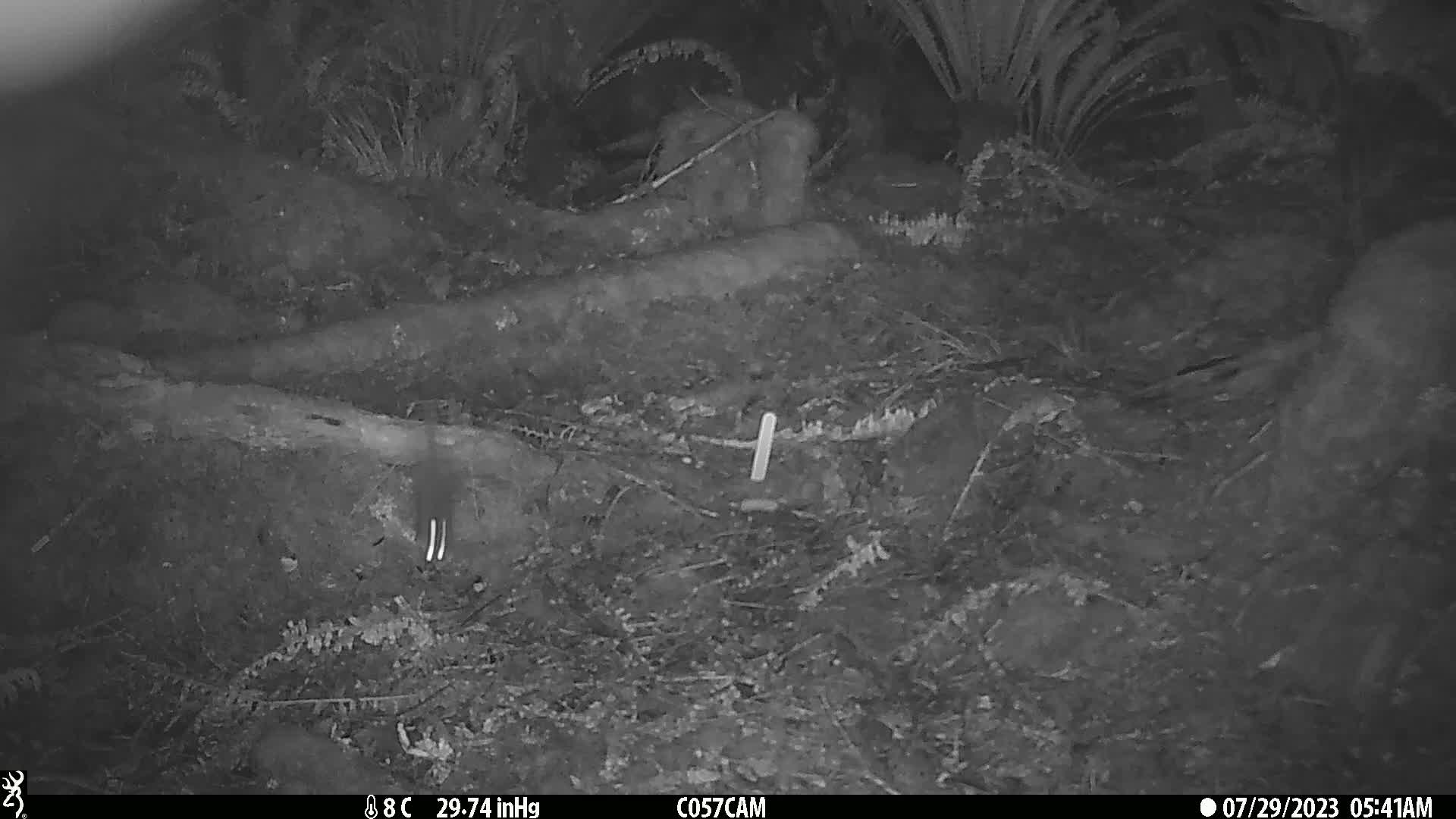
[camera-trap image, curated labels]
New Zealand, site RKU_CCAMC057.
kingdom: Animalia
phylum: Chordata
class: Mammalia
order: Rodentia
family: Muridae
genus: Rattus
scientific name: Rattus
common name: rat